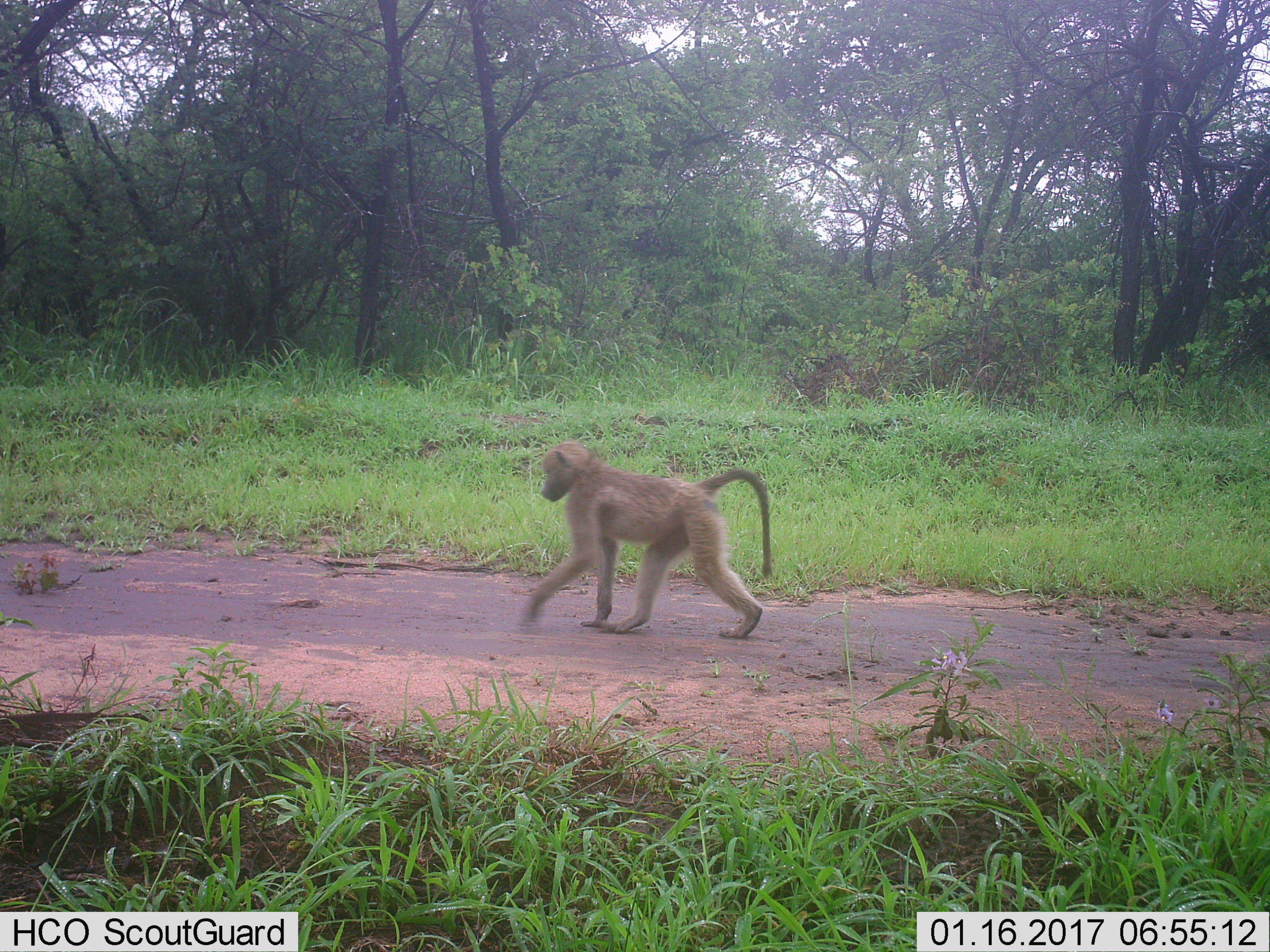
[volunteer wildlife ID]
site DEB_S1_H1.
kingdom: Animalia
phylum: Chordata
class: Mammalia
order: Primates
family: Cercopithecidae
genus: Papio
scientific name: Papio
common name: baboon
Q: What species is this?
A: Baboon (Papio).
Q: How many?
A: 1.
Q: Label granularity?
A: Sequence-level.